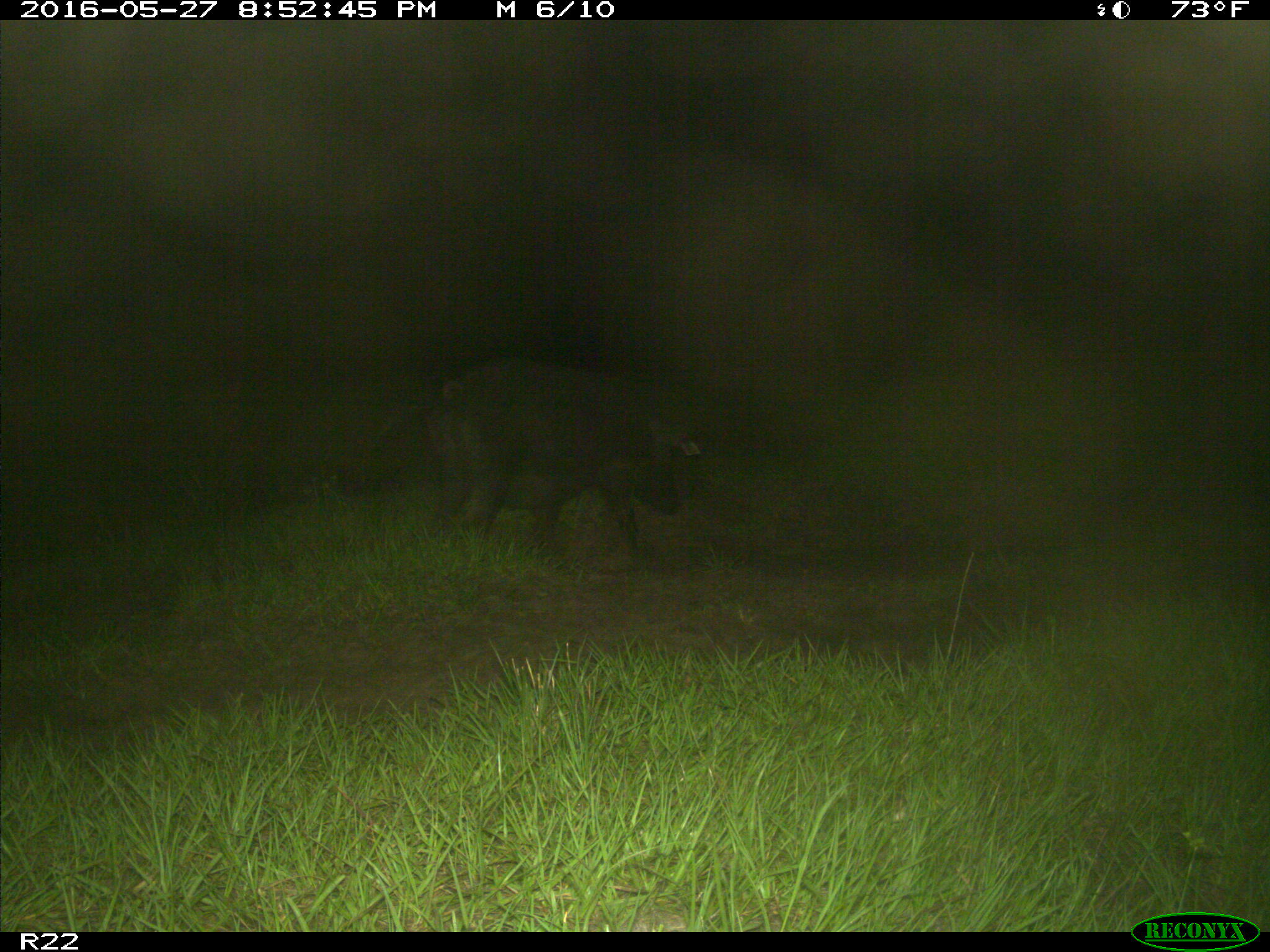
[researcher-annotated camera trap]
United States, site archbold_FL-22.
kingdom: Animalia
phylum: Chordata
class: Mammalia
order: Artiodactyla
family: Suidae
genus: Sus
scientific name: Sus scrofa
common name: wild boar